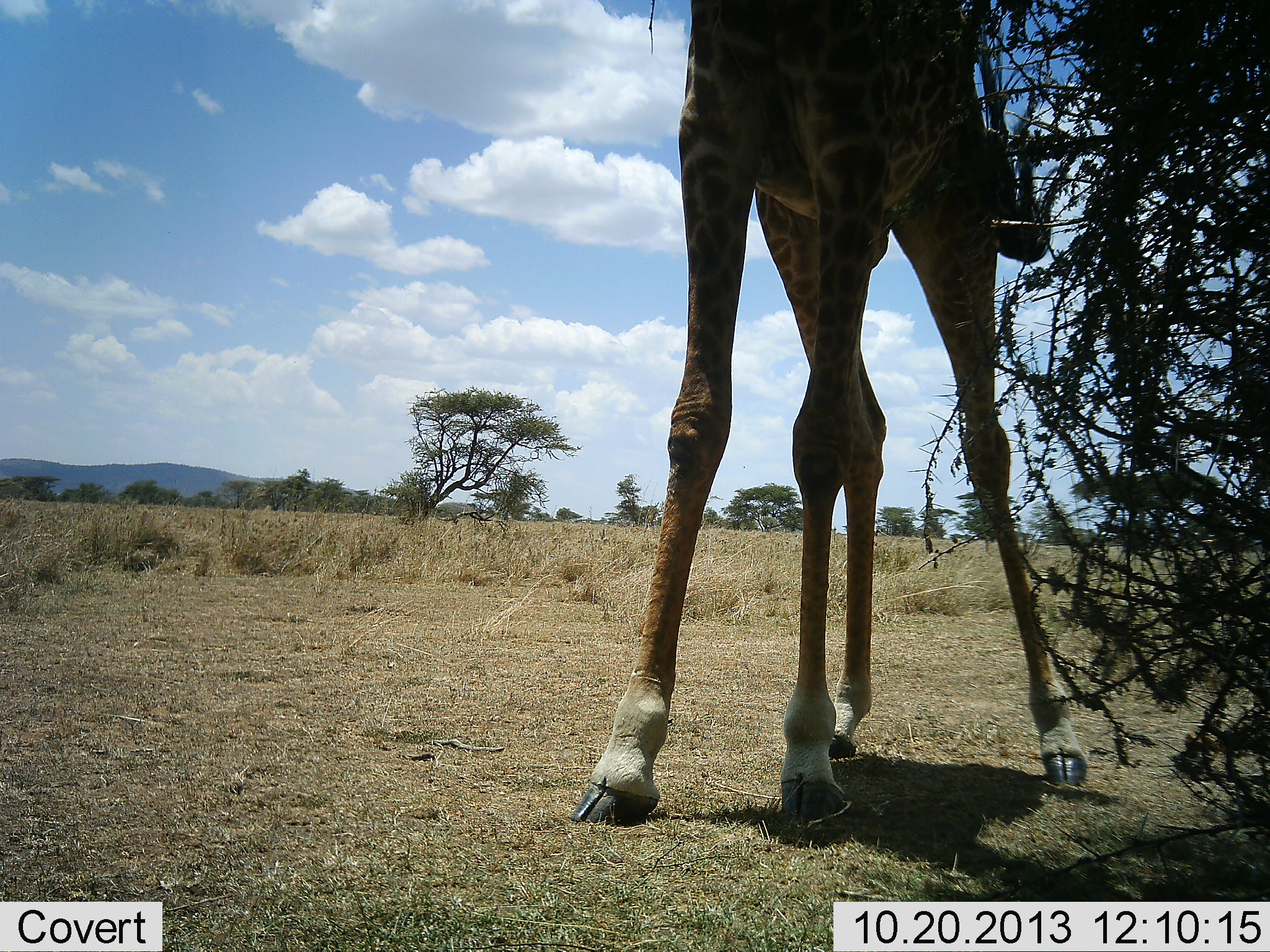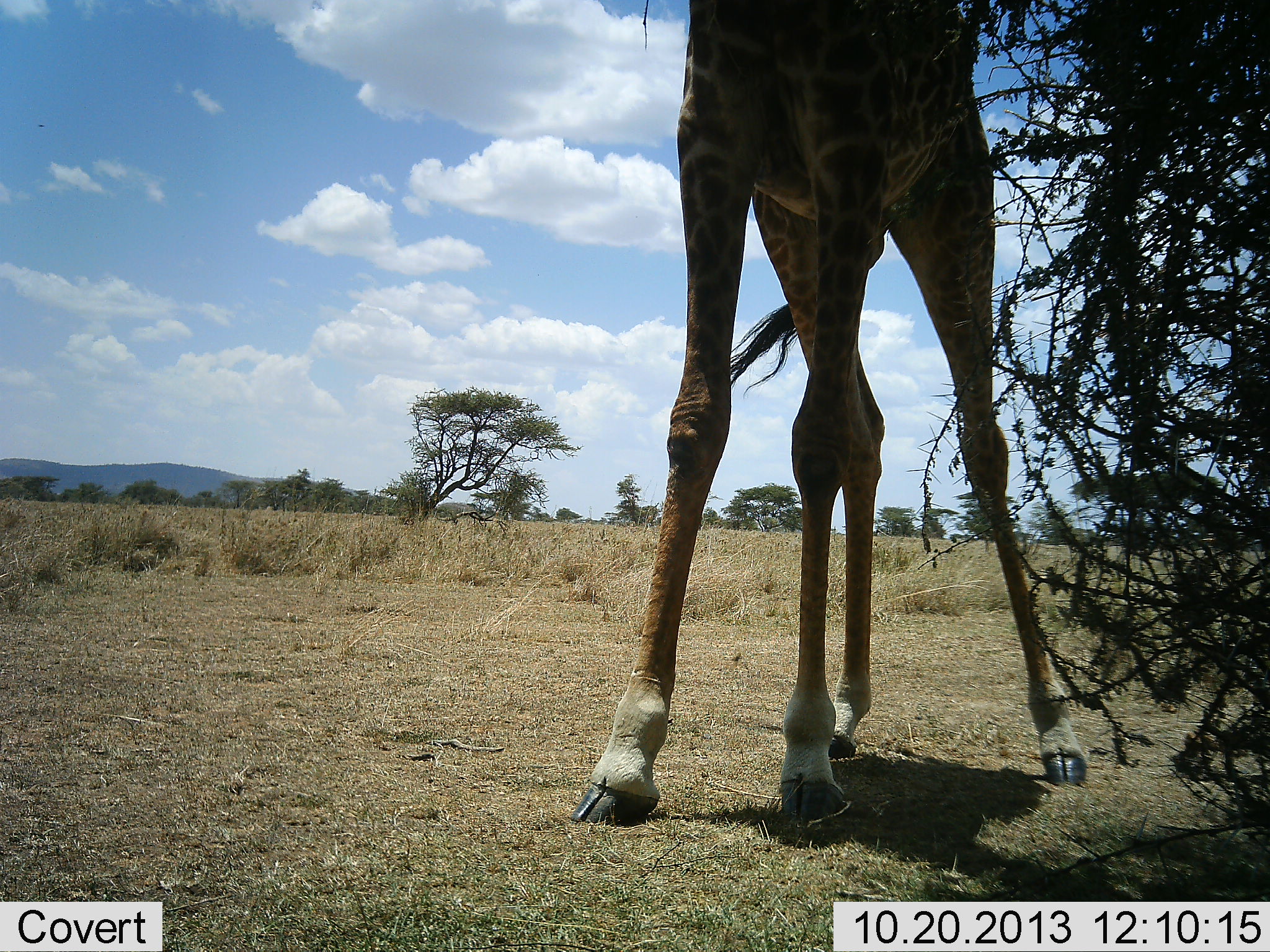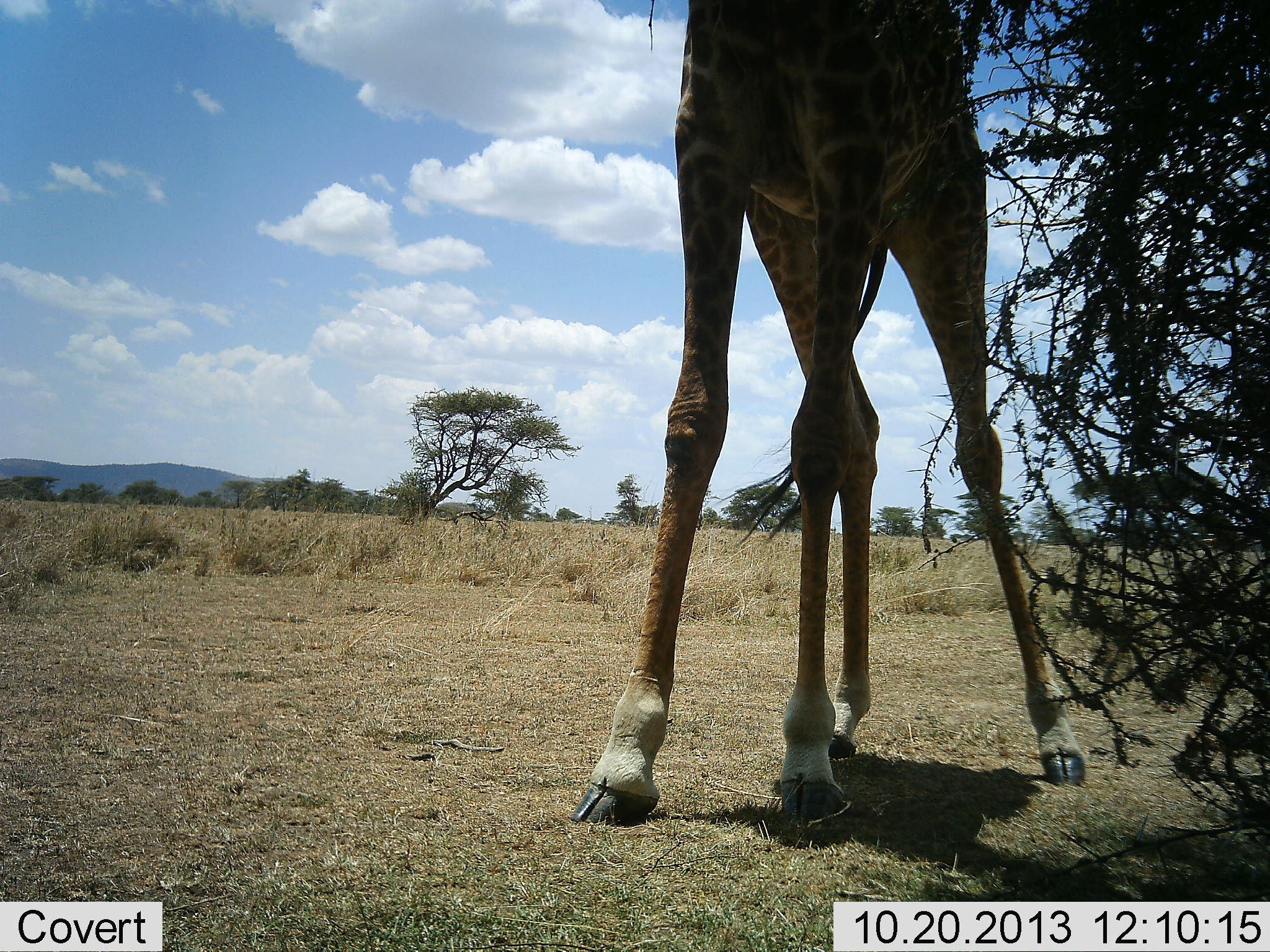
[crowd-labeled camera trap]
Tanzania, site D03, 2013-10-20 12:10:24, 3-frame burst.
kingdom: Animalia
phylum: Chordata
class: Mammalia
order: Artiodactyla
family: Giraffidae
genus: Giraffa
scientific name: Giraffa camelopardalis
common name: giraffe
Giraffe (Giraffa camelopardalis), count 1. Behavior (volunteer vote fractions): standing 90%, resting 0%, moving 0%, interacting 0%. Young present (vote fraction): 0%. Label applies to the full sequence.